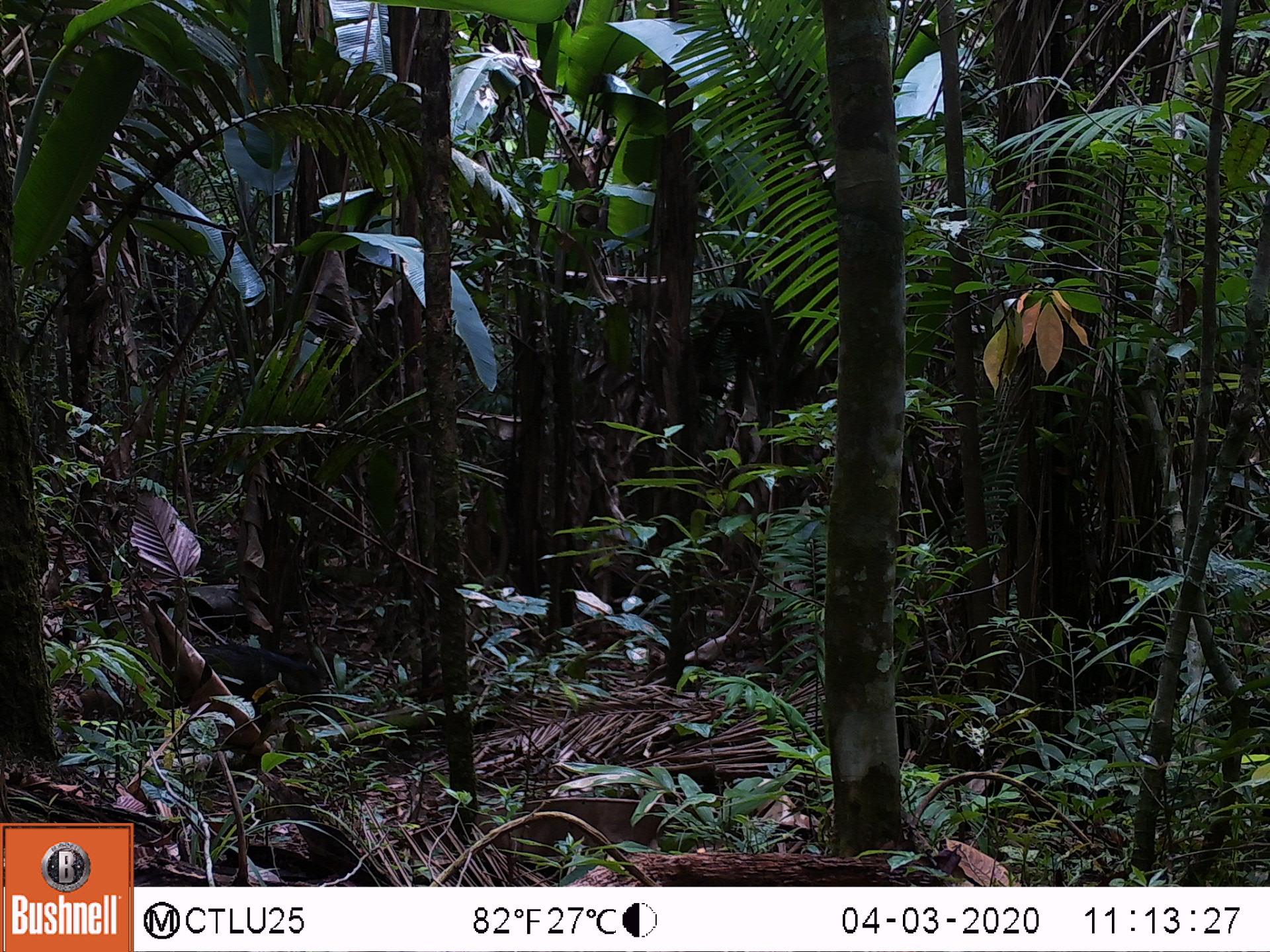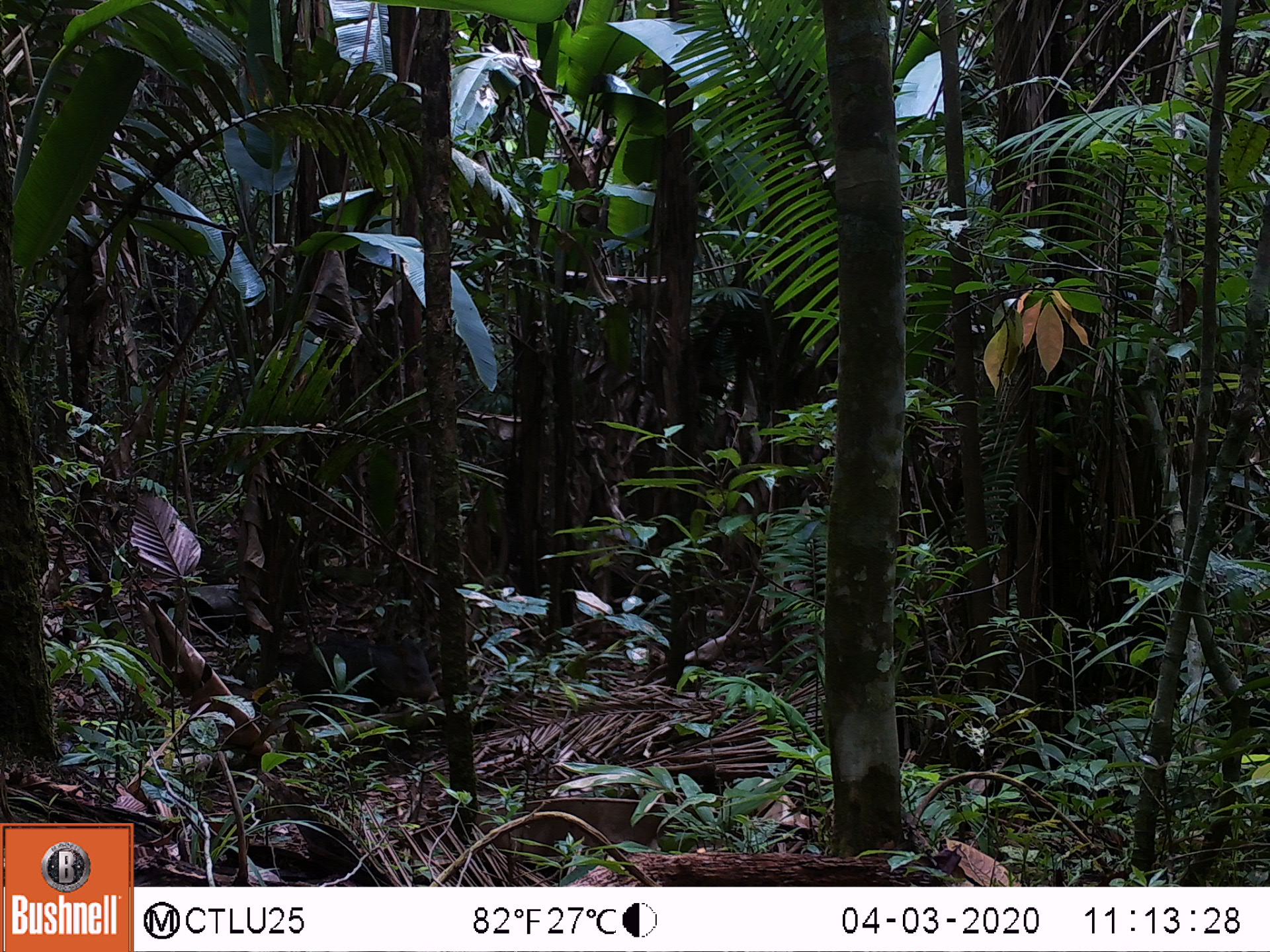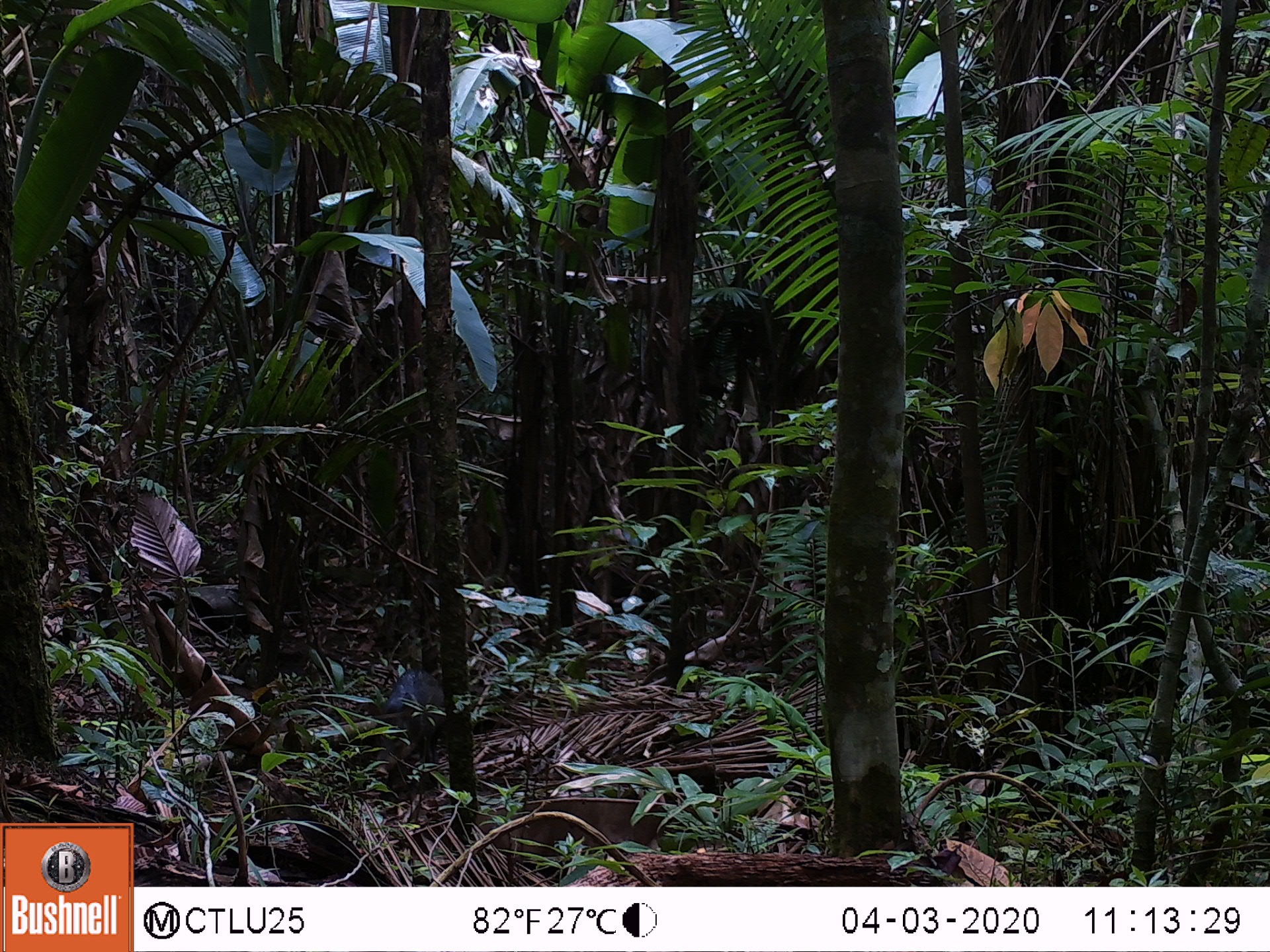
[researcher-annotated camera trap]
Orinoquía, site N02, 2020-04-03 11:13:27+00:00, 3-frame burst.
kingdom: Animalia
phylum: Chordata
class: Mammalia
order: Artiodactyla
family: Tayassuidae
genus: Pecari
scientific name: Pecari tajacu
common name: collared peccary